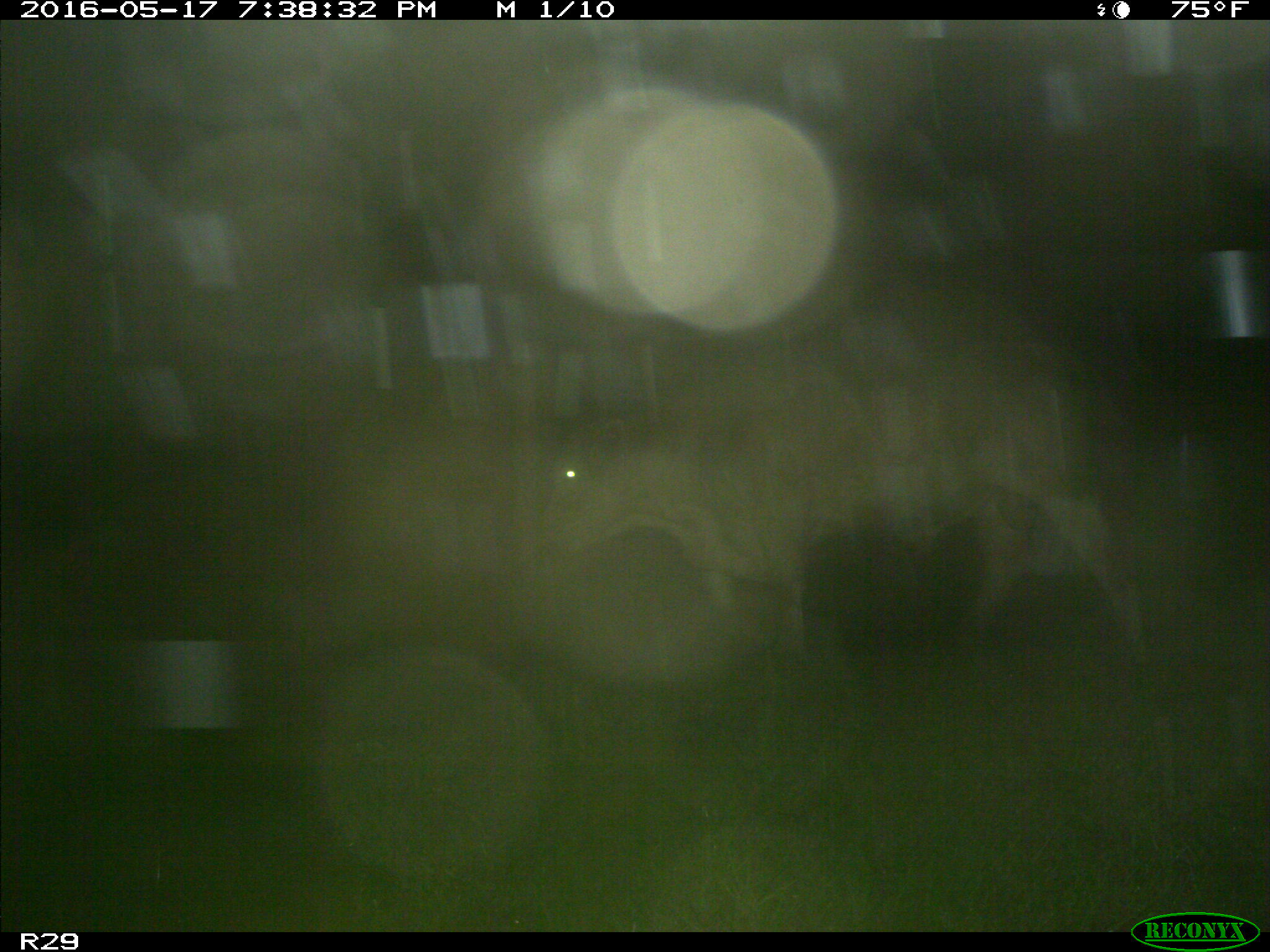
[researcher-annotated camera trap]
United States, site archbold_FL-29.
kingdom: Animalia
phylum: Chordata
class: Mammalia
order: Artiodactyla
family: Bovidae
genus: Bos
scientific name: Bos taurus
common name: domestic cow